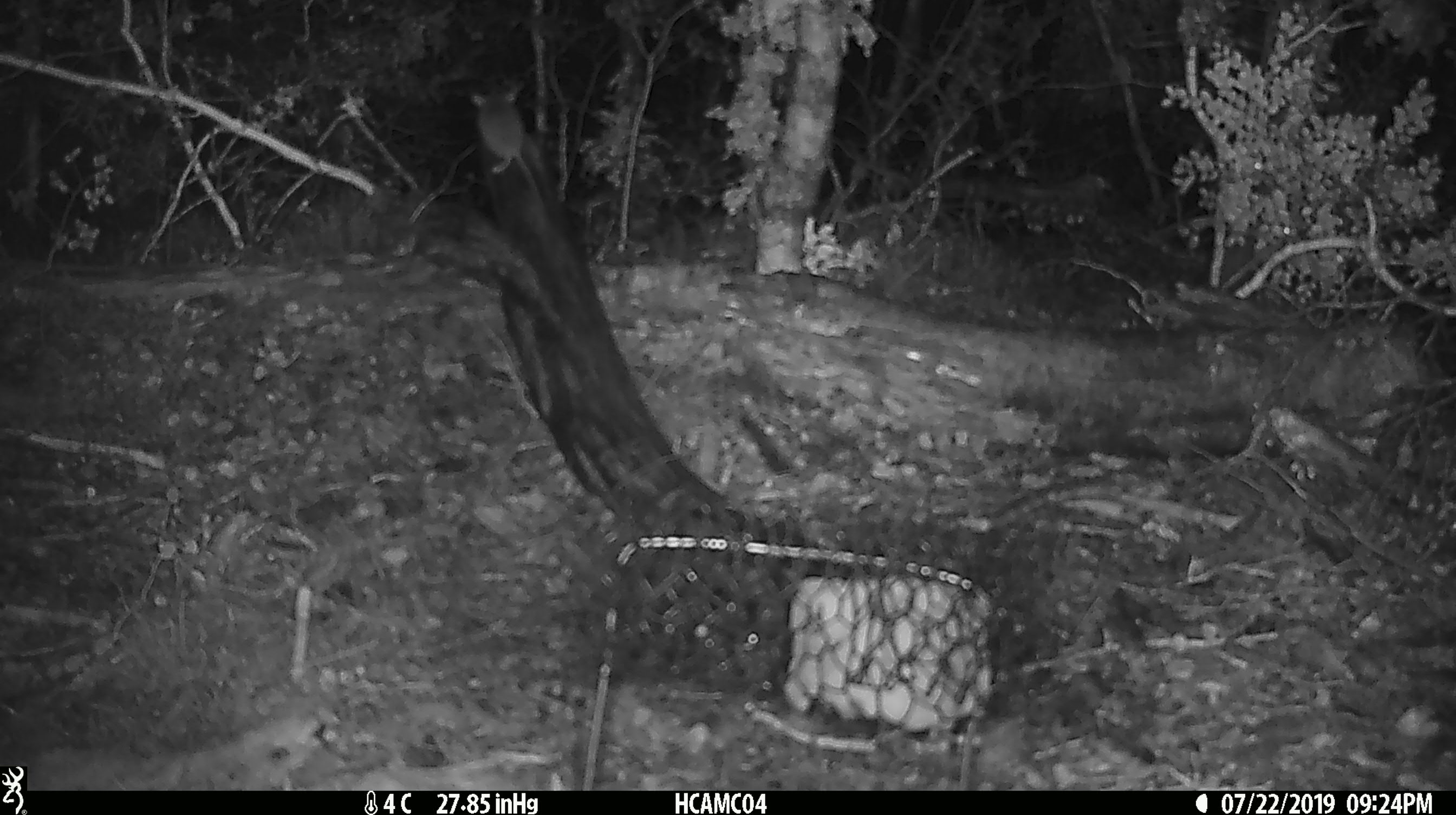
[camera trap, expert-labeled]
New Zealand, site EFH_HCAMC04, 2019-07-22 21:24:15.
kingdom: Animalia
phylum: Chordata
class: Mammalia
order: Rodentia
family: Muridae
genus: Mus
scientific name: Mus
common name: mouse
Mouse (Mus).